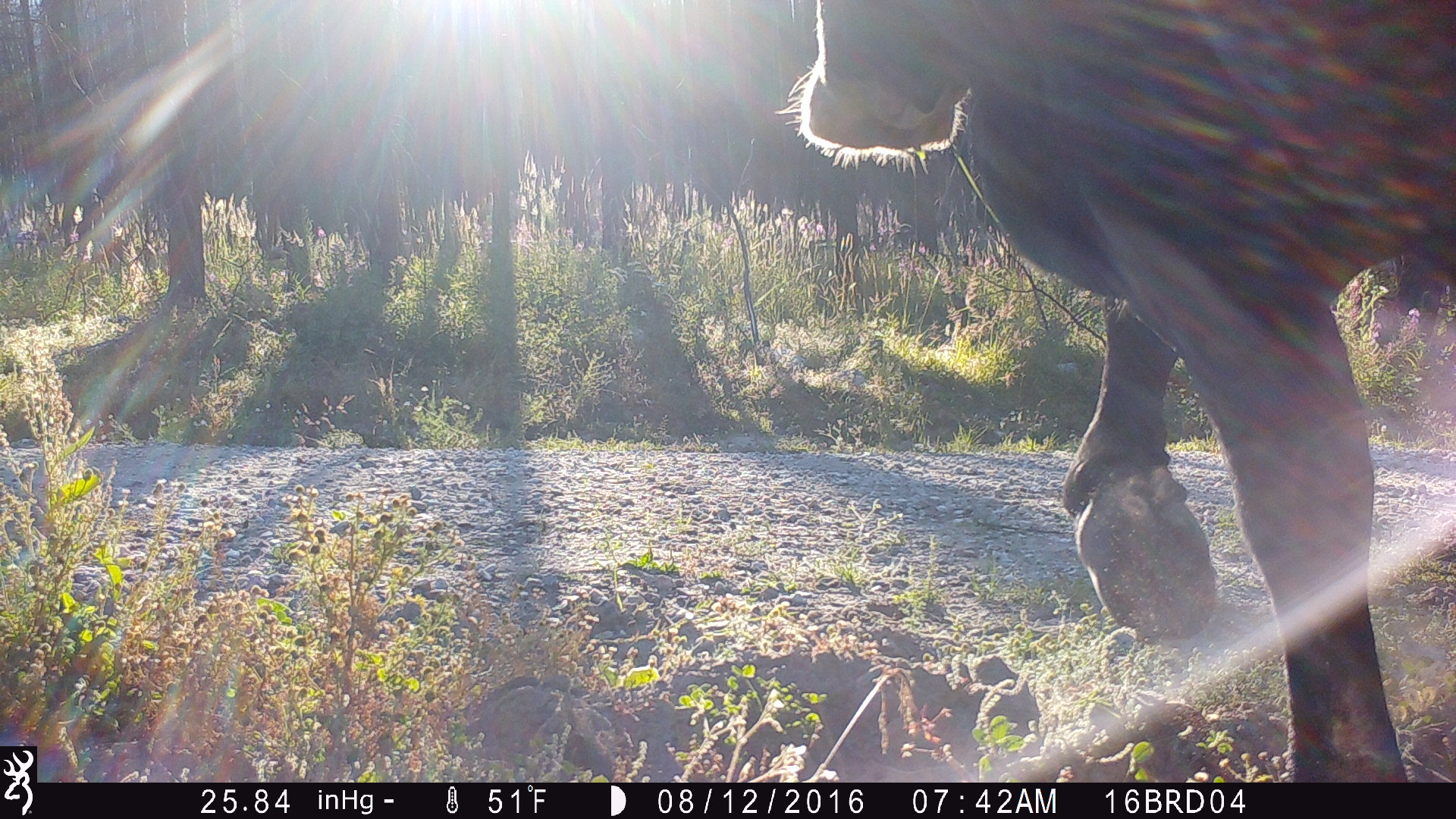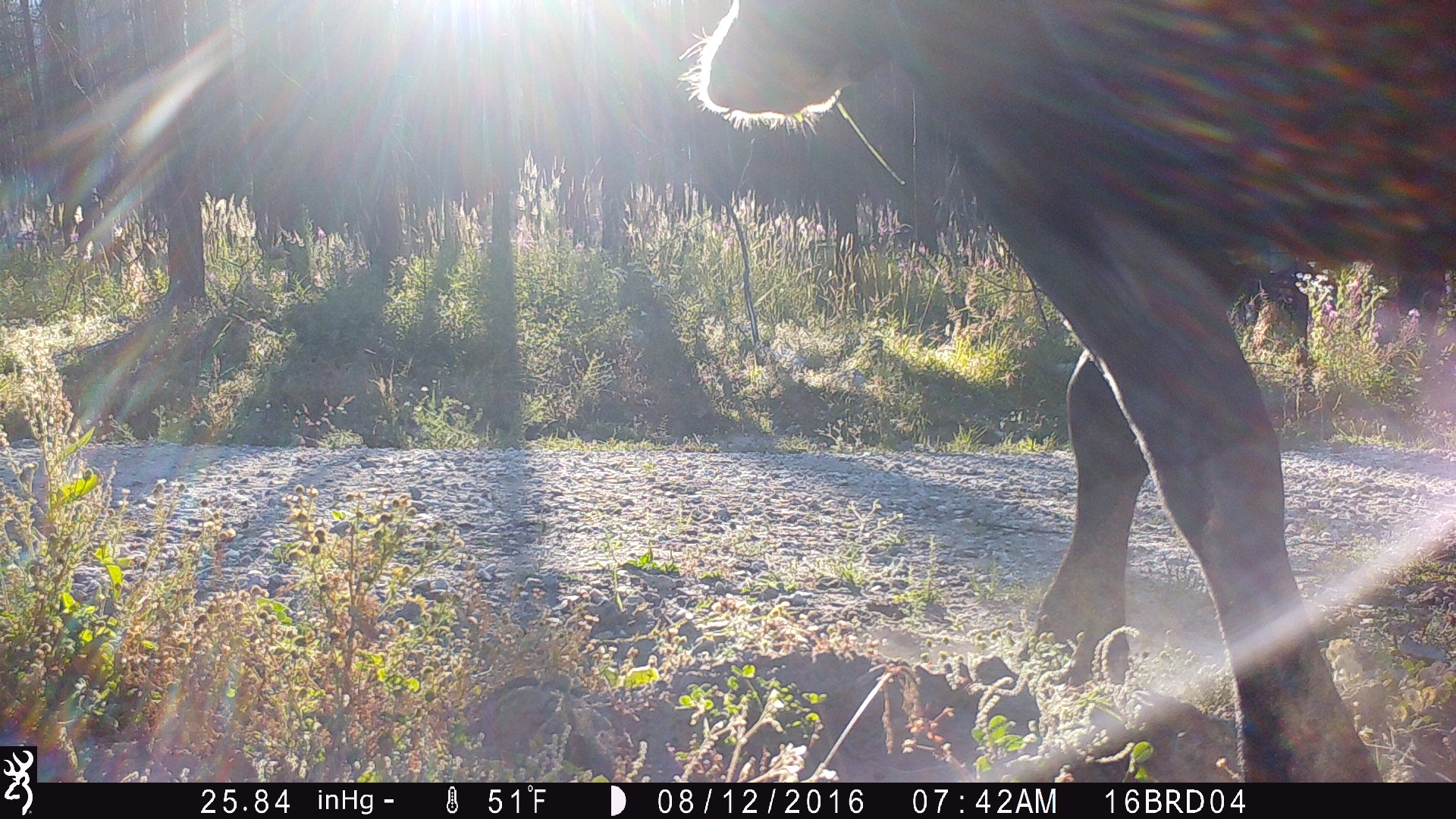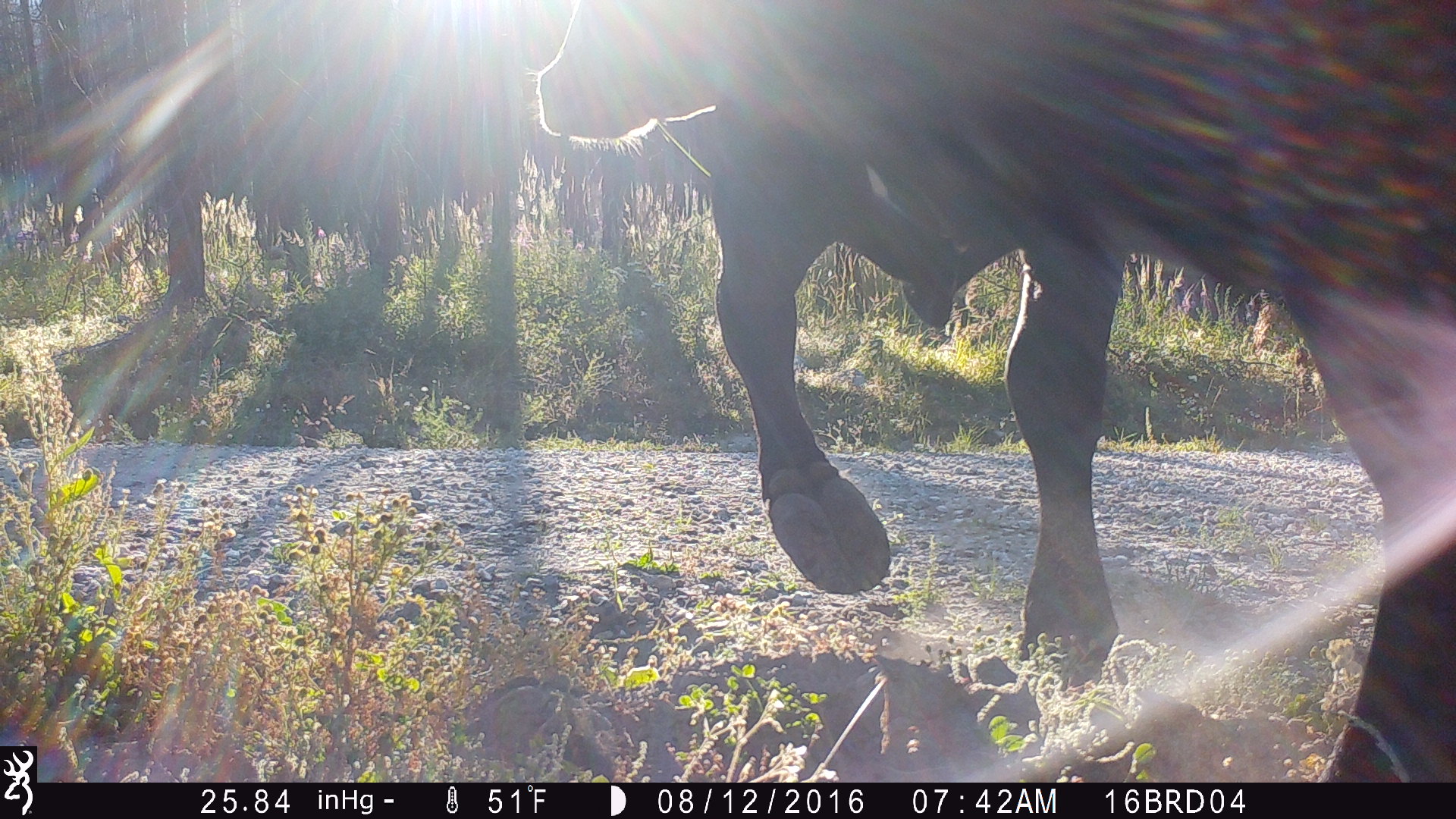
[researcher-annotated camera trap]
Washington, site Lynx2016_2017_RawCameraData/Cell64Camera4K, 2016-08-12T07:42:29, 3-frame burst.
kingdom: Animalia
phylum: Chordata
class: Mammalia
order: Artiodactyla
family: Bovidae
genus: Bos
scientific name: Bos taurus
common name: domestic cattle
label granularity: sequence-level